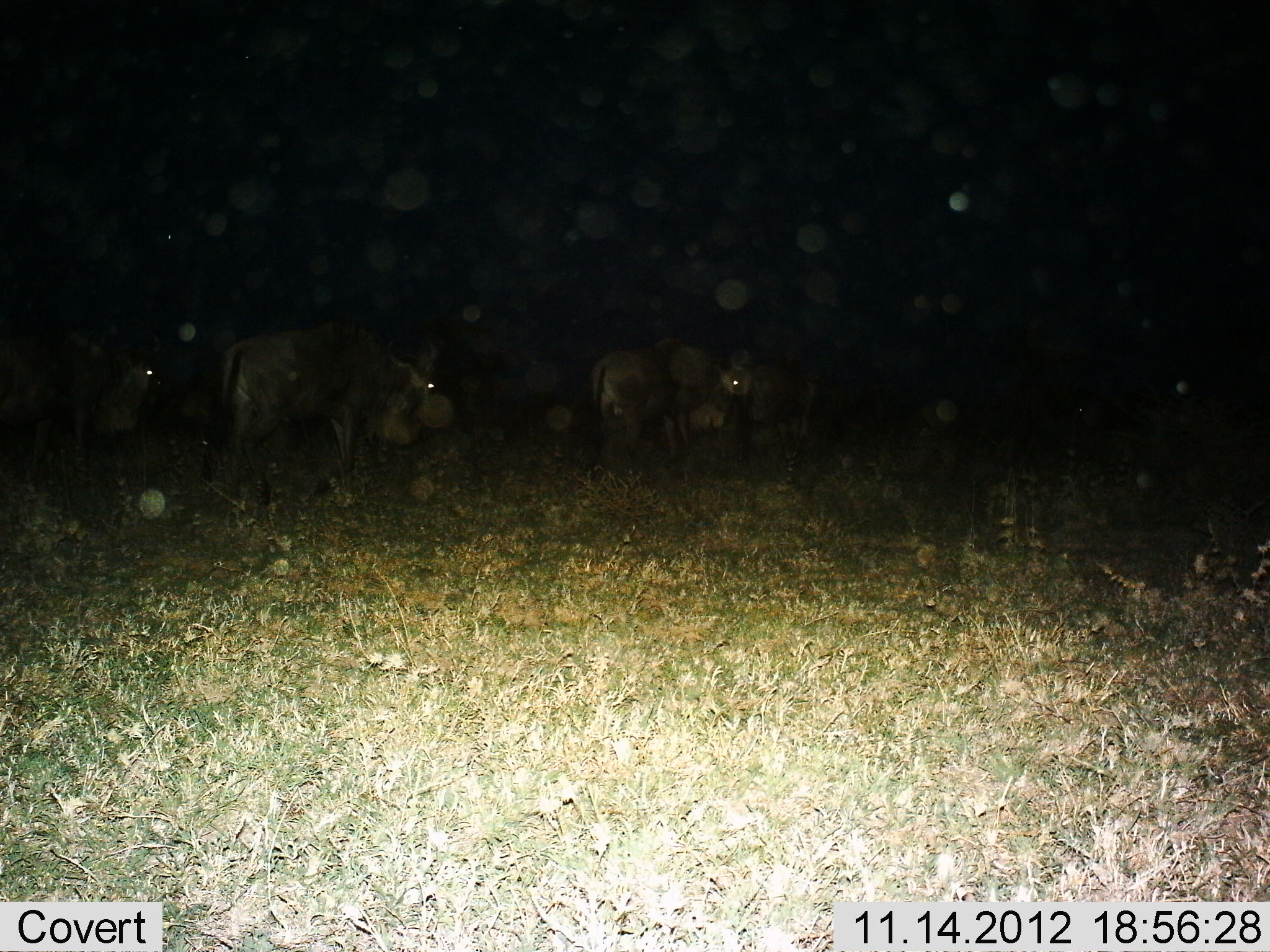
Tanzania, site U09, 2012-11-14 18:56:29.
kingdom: Animalia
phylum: Chordata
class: Mammalia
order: Artiodactyla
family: Bovidae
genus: Connochaetes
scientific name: Connochaetes taurinus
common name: blue wildebeest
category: wildebeest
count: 6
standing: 60%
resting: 40%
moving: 20%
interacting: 10%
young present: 0%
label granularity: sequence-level